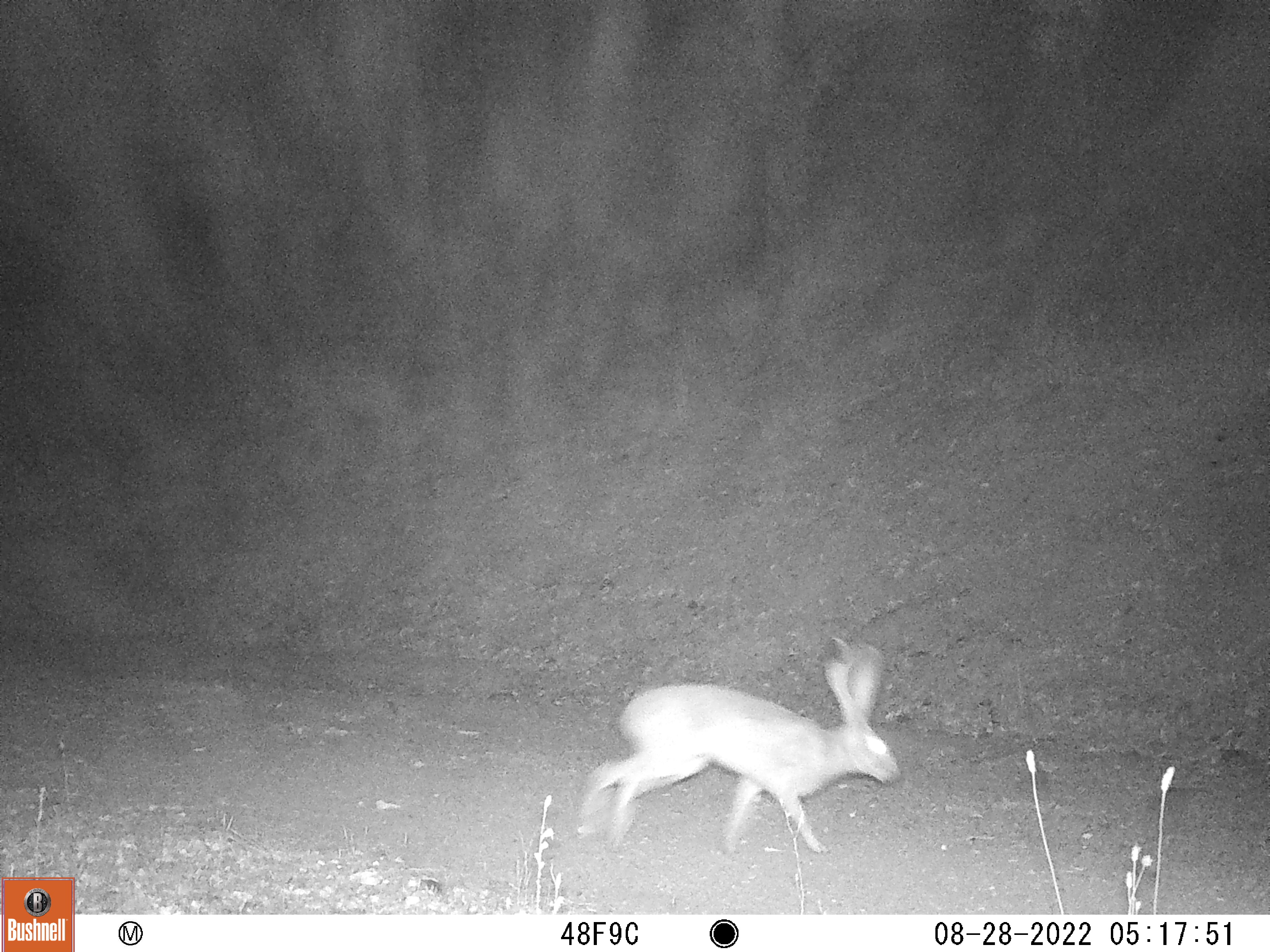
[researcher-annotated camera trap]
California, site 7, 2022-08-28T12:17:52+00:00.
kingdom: Animalia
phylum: Chordata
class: Mammalia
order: Lagomorpha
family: Leporidae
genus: Lepus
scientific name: Lepus californicus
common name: black-tailed jackrabbit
Black-tailed jackrabbit (Lepus californicus).